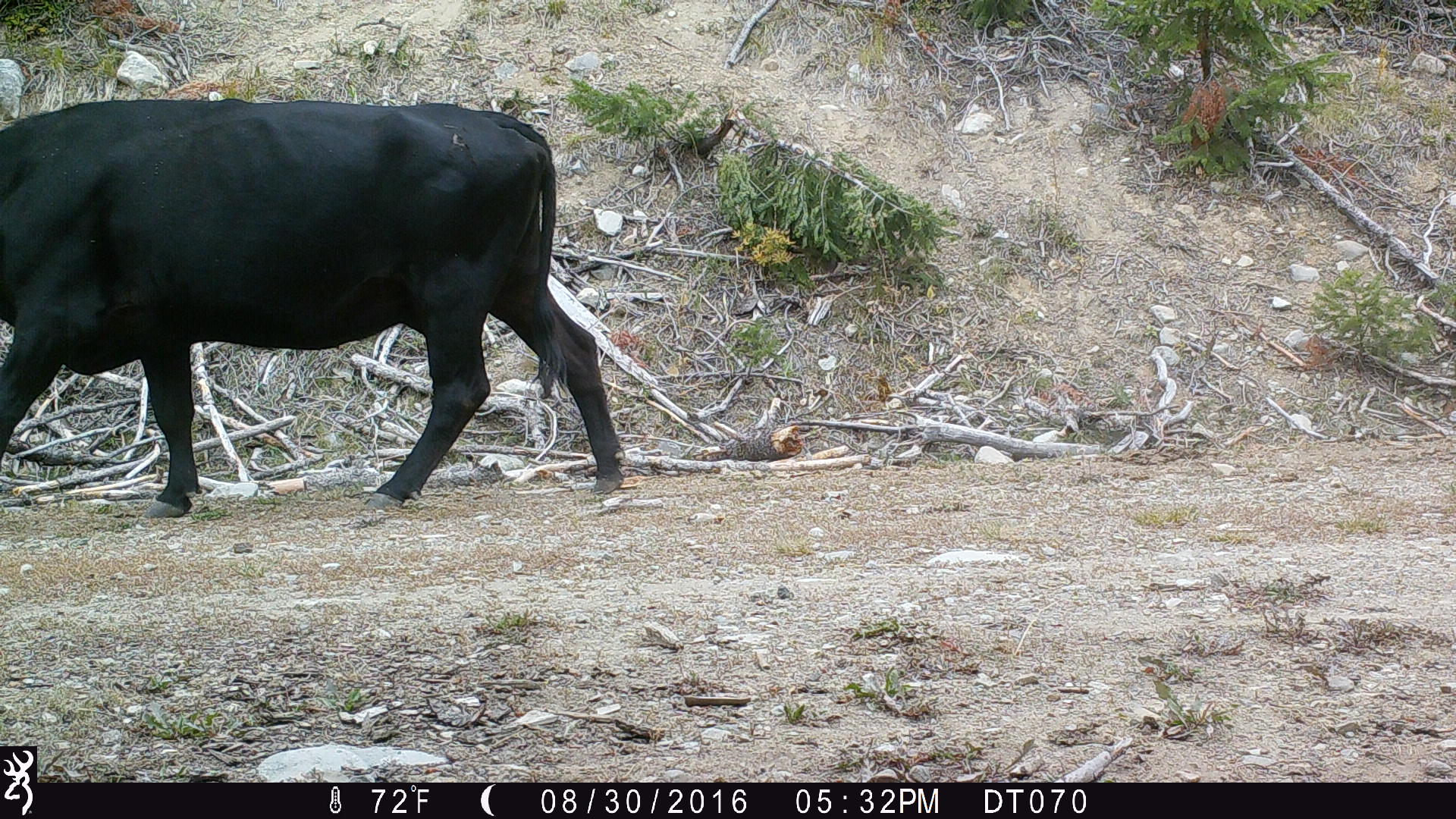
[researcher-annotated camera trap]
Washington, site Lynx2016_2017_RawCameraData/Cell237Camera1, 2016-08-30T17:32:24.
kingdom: Animalia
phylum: Chordata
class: Mammalia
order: Artiodactyla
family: Bovidae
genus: Bos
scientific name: Bos taurus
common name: domestic cattle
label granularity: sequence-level